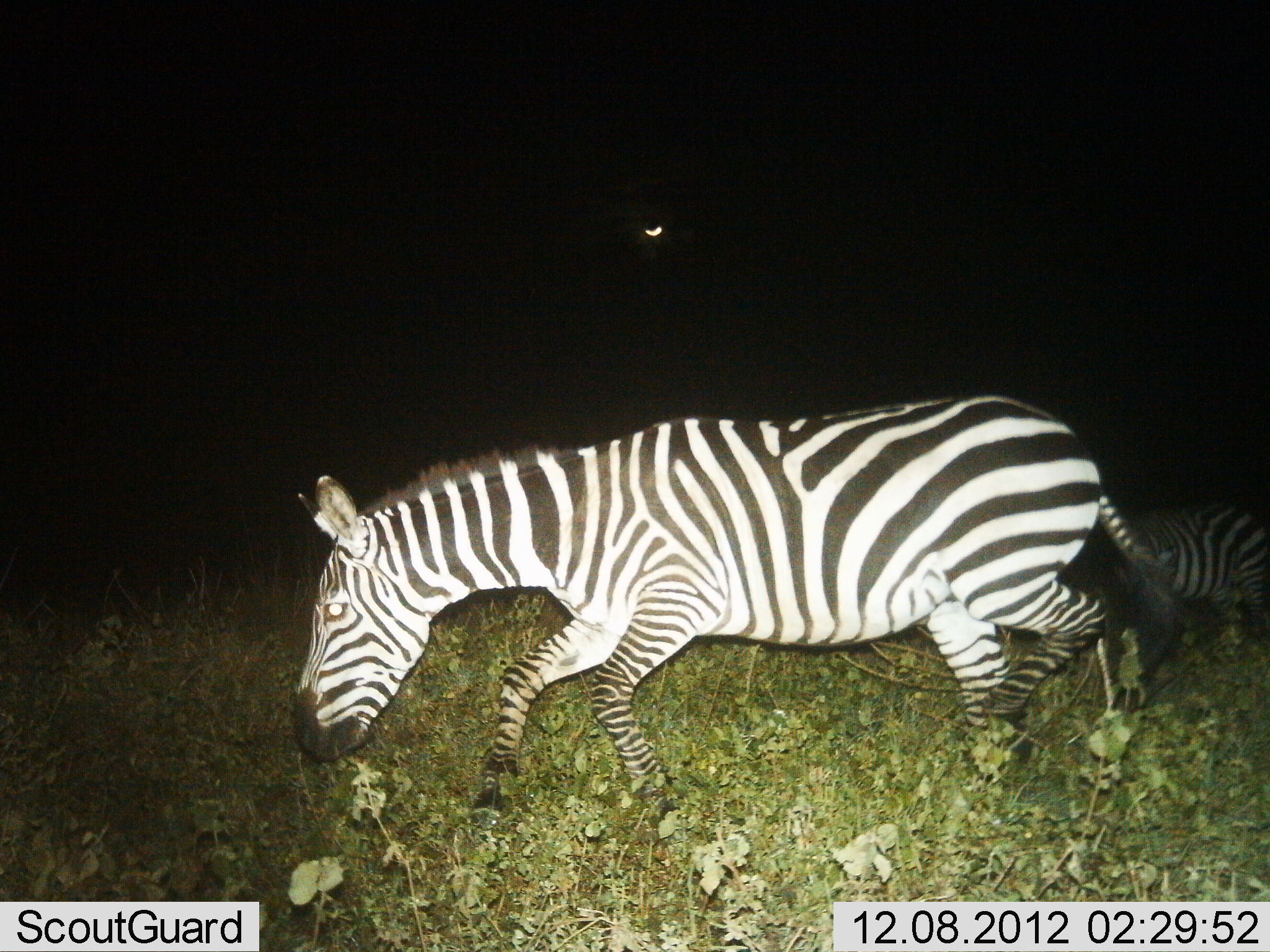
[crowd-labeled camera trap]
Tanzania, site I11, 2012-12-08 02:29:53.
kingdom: Animalia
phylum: Chordata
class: Mammalia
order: Perissodactyla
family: Equidae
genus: Equus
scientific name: Equus quagga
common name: plains zebra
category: zebra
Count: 2.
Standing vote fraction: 0%.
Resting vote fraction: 0%.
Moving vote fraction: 100%.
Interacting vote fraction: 0%.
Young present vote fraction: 0%.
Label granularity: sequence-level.